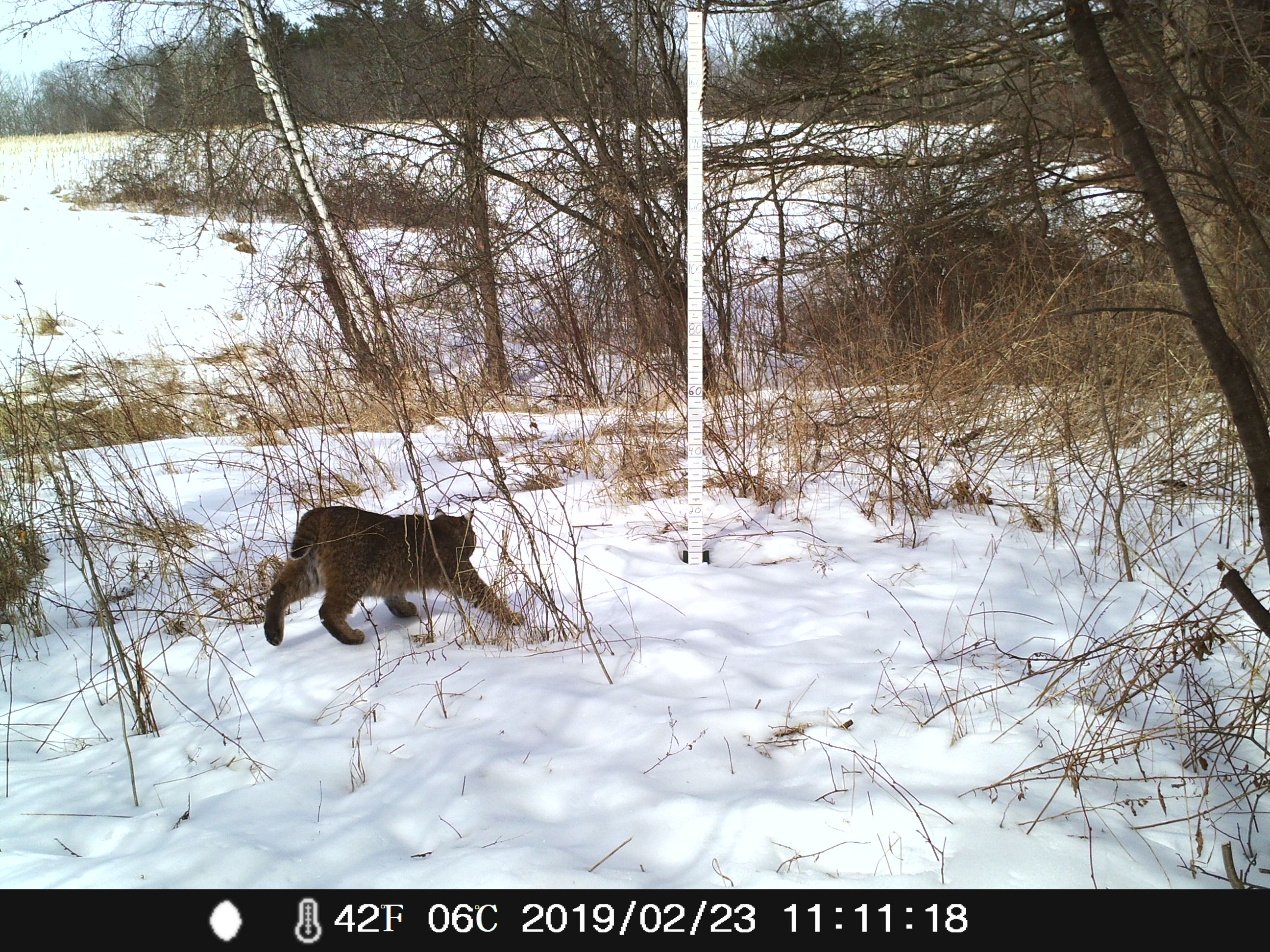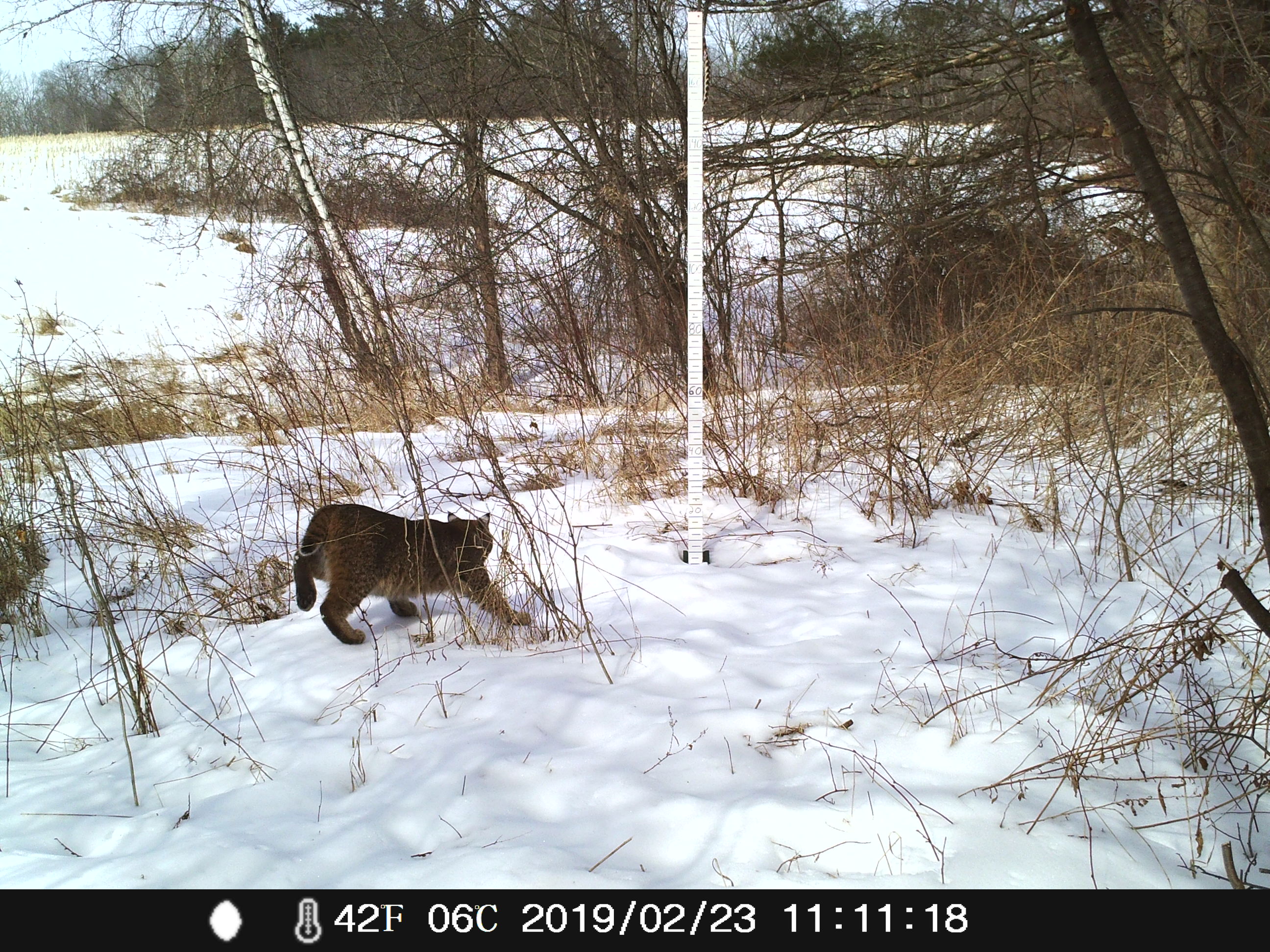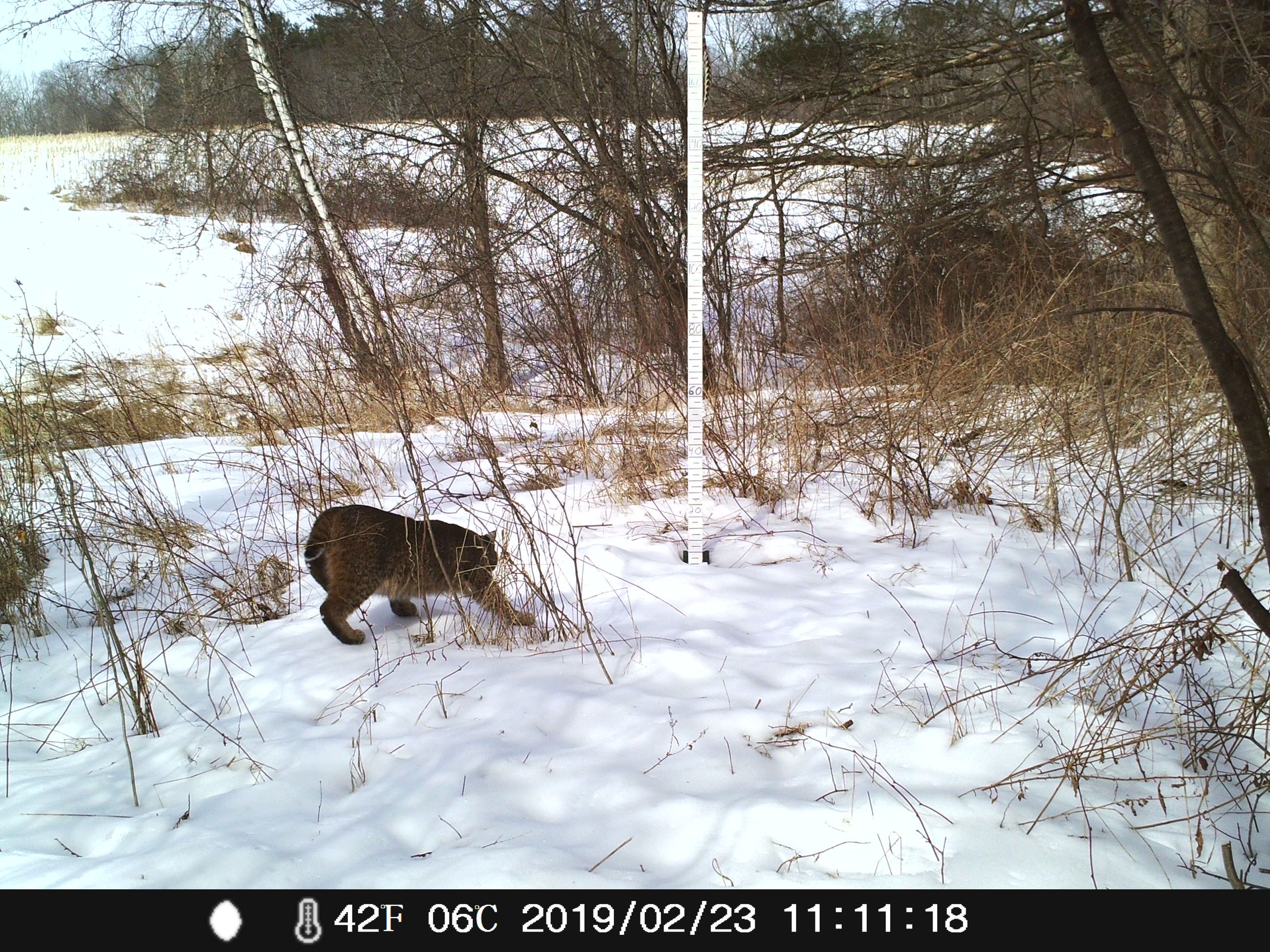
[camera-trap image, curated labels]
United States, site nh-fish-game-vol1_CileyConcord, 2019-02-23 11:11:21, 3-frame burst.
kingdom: Animalia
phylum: Chordata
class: Mammalia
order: Carnivora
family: Felidae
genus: Lynx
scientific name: Lynx rufus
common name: bobcat